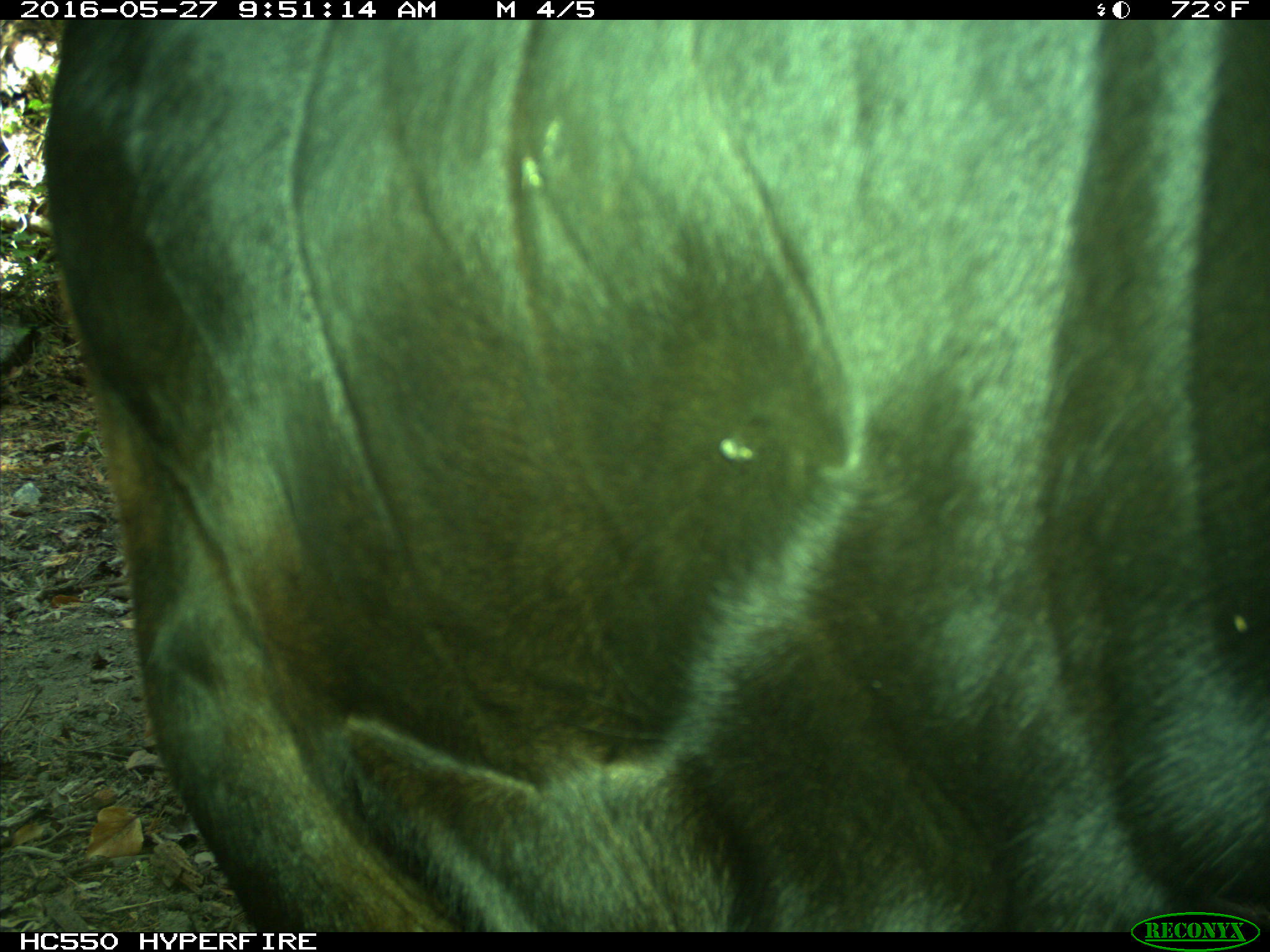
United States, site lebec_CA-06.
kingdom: Animalia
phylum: Chordata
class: Mammalia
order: Artiodactyla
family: Bovidae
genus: Bos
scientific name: Bos taurus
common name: domestic cow